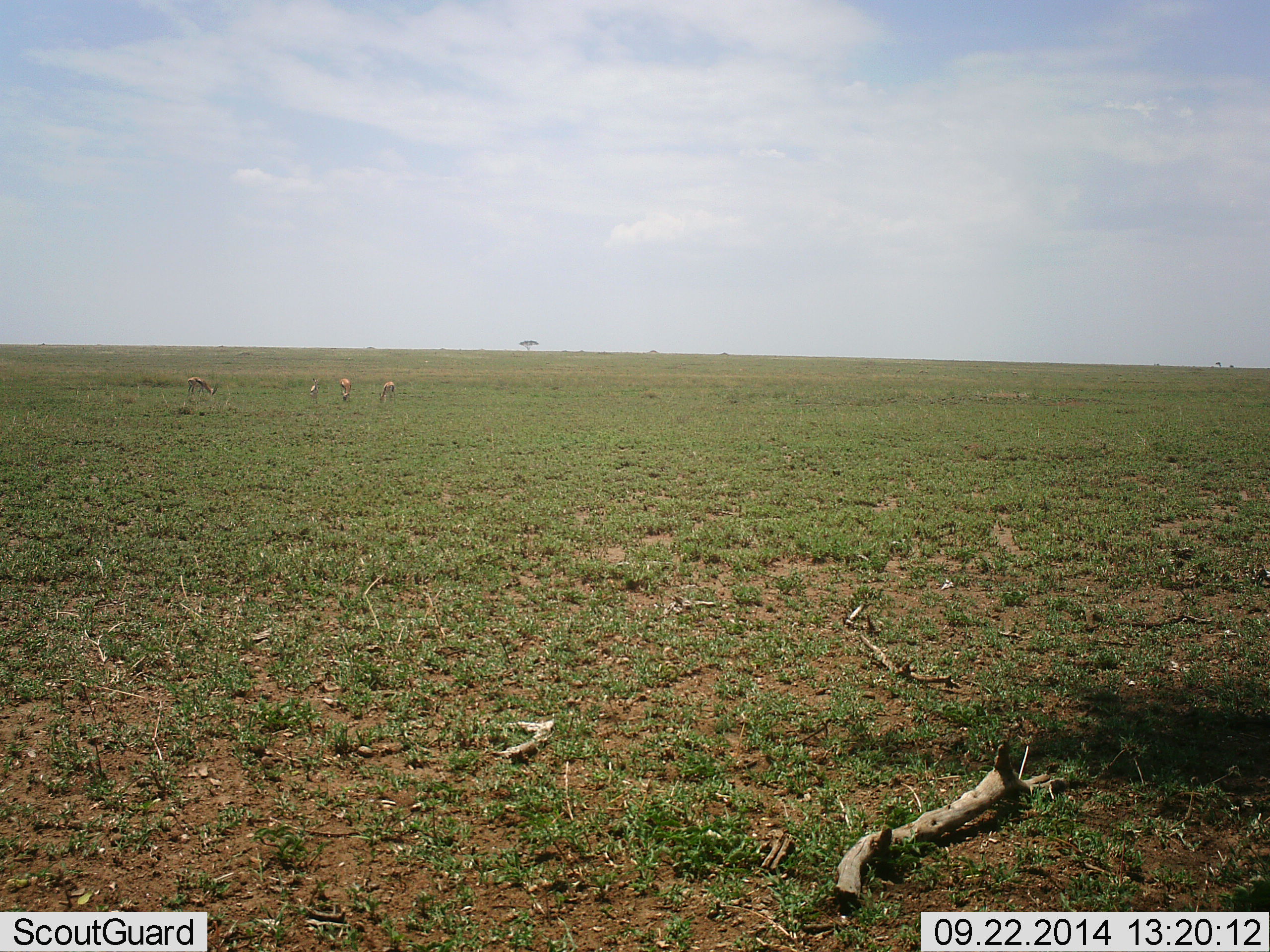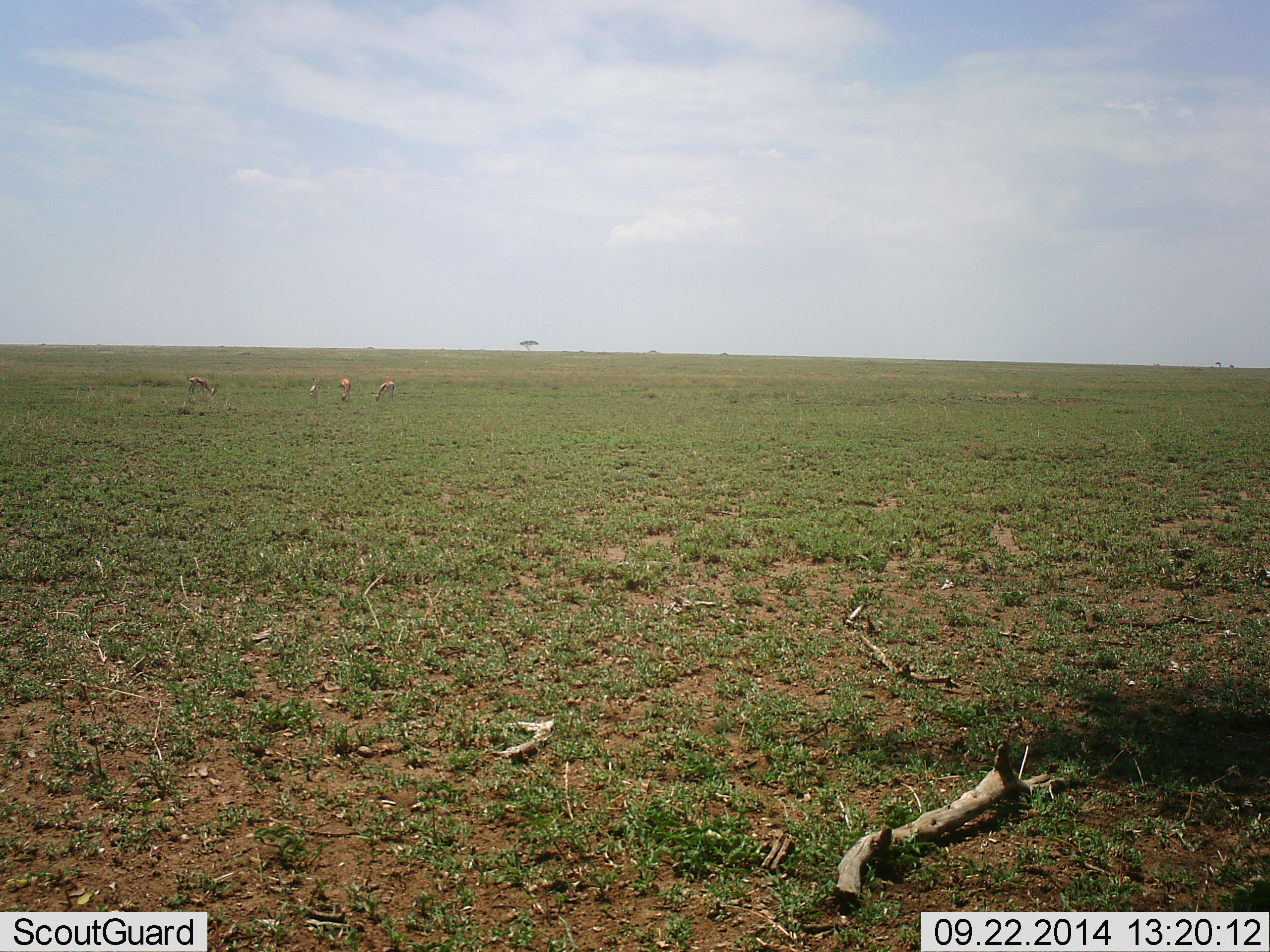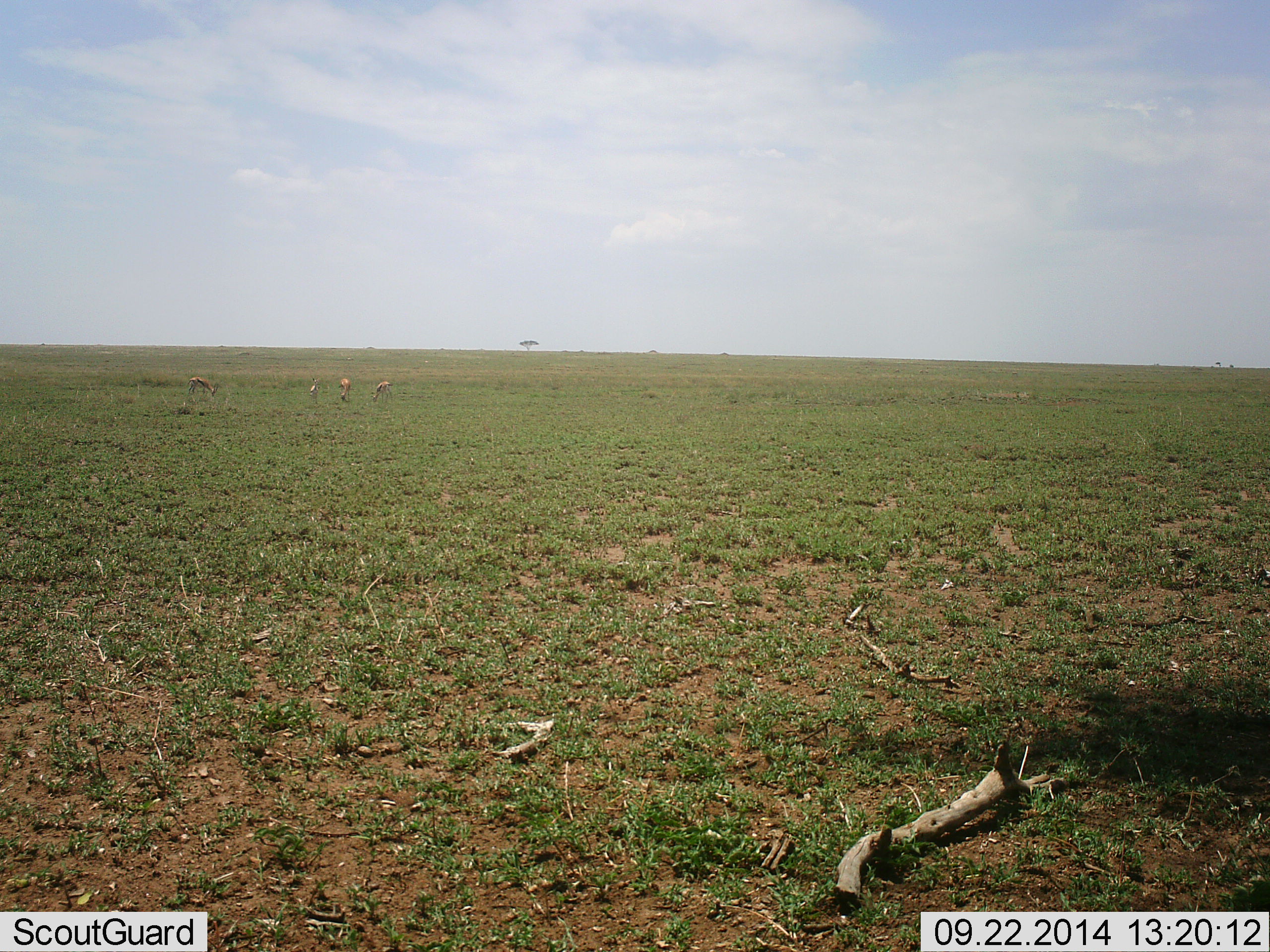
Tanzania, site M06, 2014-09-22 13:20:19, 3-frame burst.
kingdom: Animalia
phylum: Chordata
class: Mammalia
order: Artiodactyla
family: Bovidae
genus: Eudorcas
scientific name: Eudorcas thomsonii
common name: thomson's gazelle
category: gazellethomsons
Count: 4.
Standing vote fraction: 30%.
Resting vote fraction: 0%.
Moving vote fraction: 0%.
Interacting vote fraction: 0%.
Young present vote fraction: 10%.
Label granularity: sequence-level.